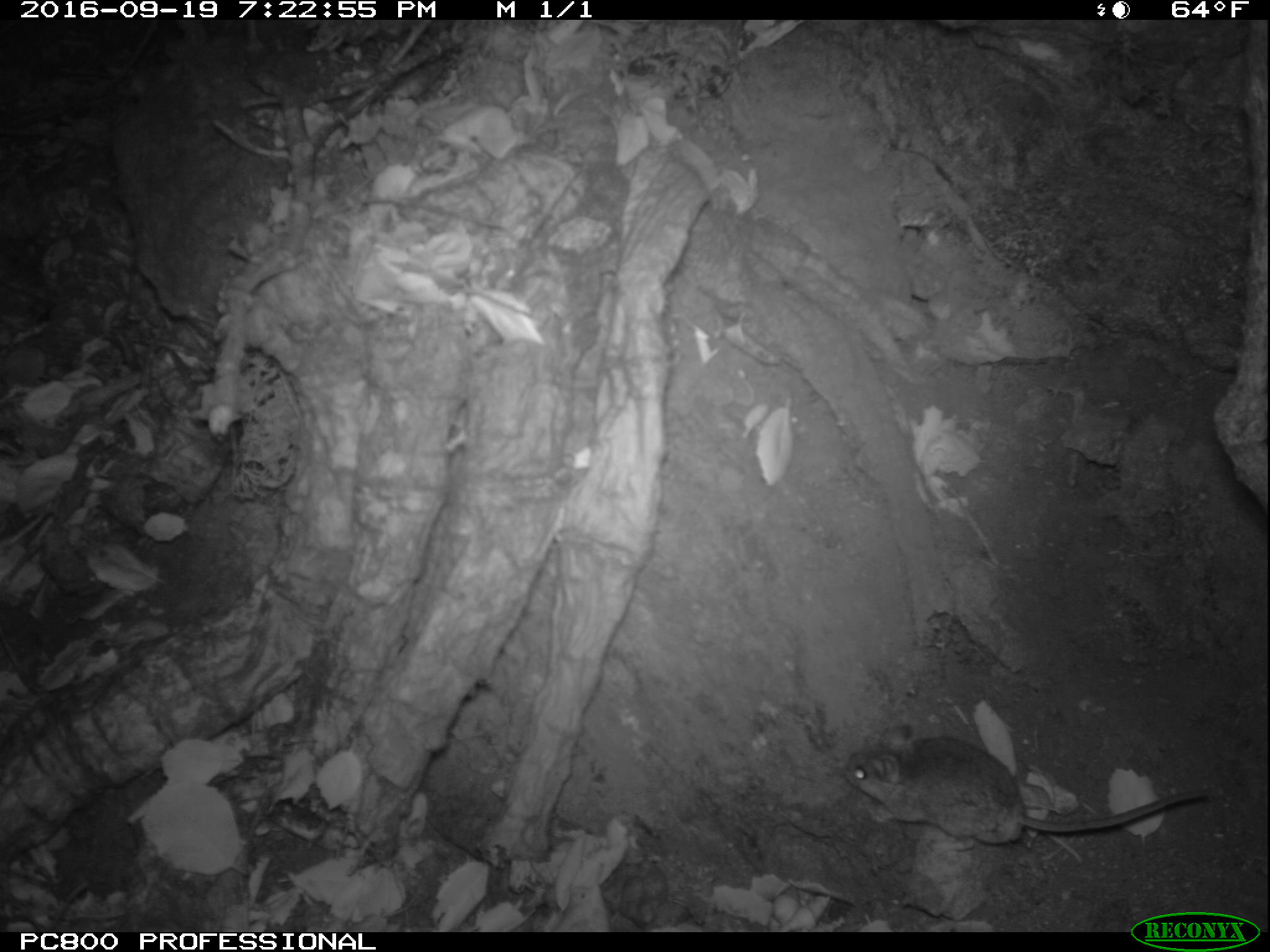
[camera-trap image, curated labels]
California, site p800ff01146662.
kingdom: Animalia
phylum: Chordata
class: Mammalia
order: Rodentia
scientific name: Rodentia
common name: rodent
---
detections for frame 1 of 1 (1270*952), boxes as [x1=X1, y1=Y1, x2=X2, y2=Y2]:
rodent: [x1=843, y1=724, x2=1207, y2=852]